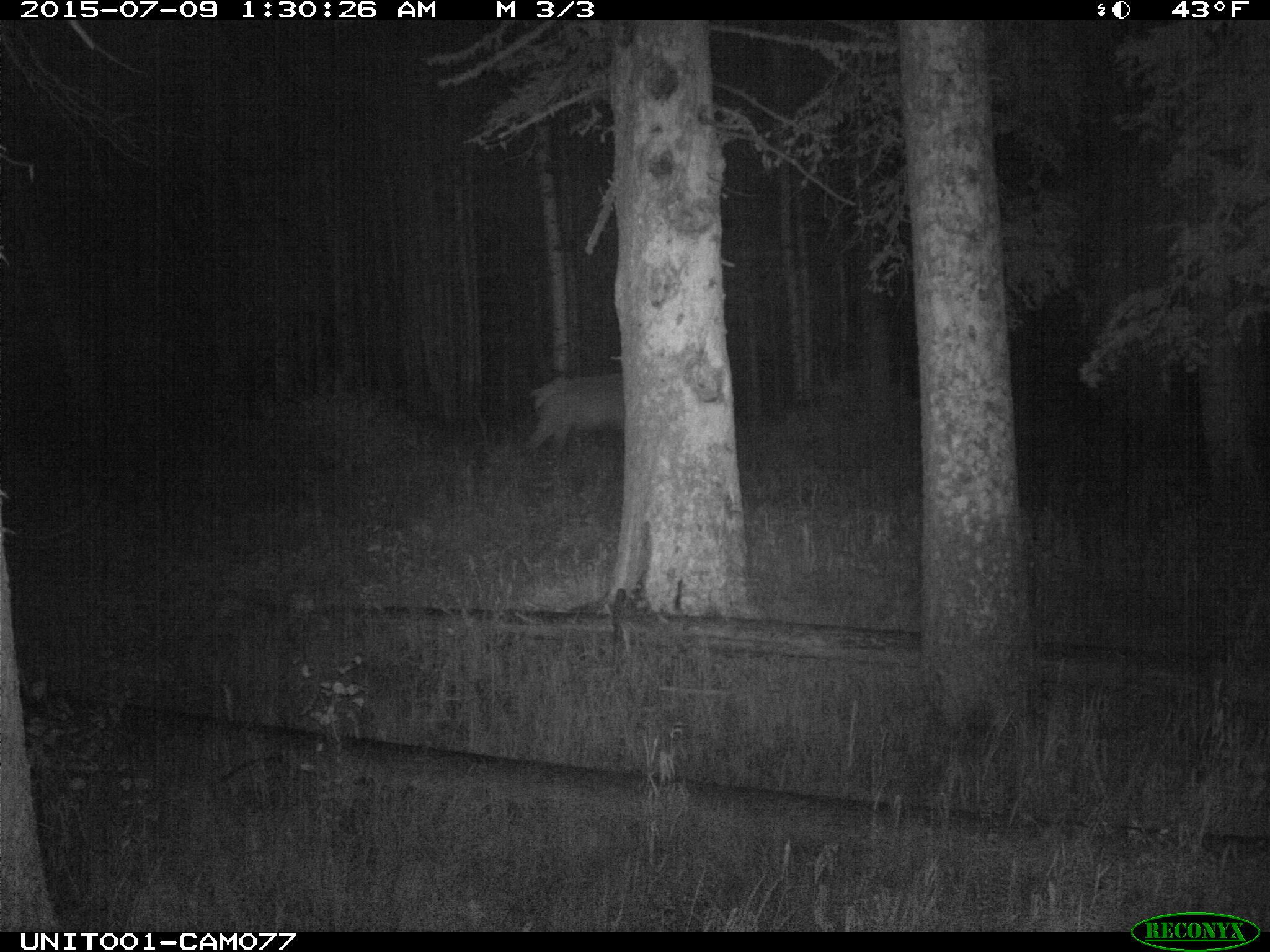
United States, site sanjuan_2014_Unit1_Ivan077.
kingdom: Animalia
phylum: Chordata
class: Mammalia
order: Artiodactyla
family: Cervidae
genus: Cervus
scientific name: Cervus elaphus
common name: red deer